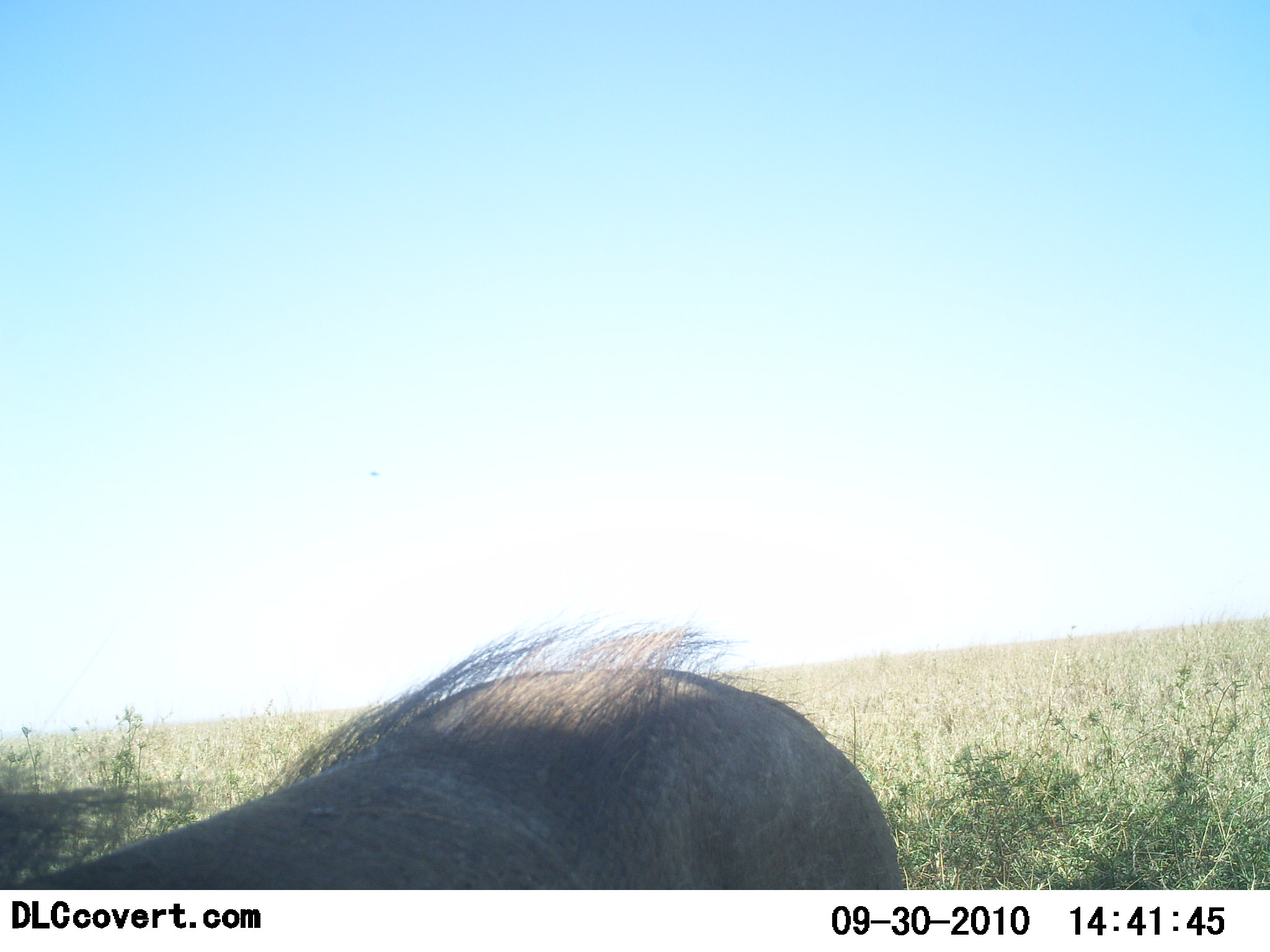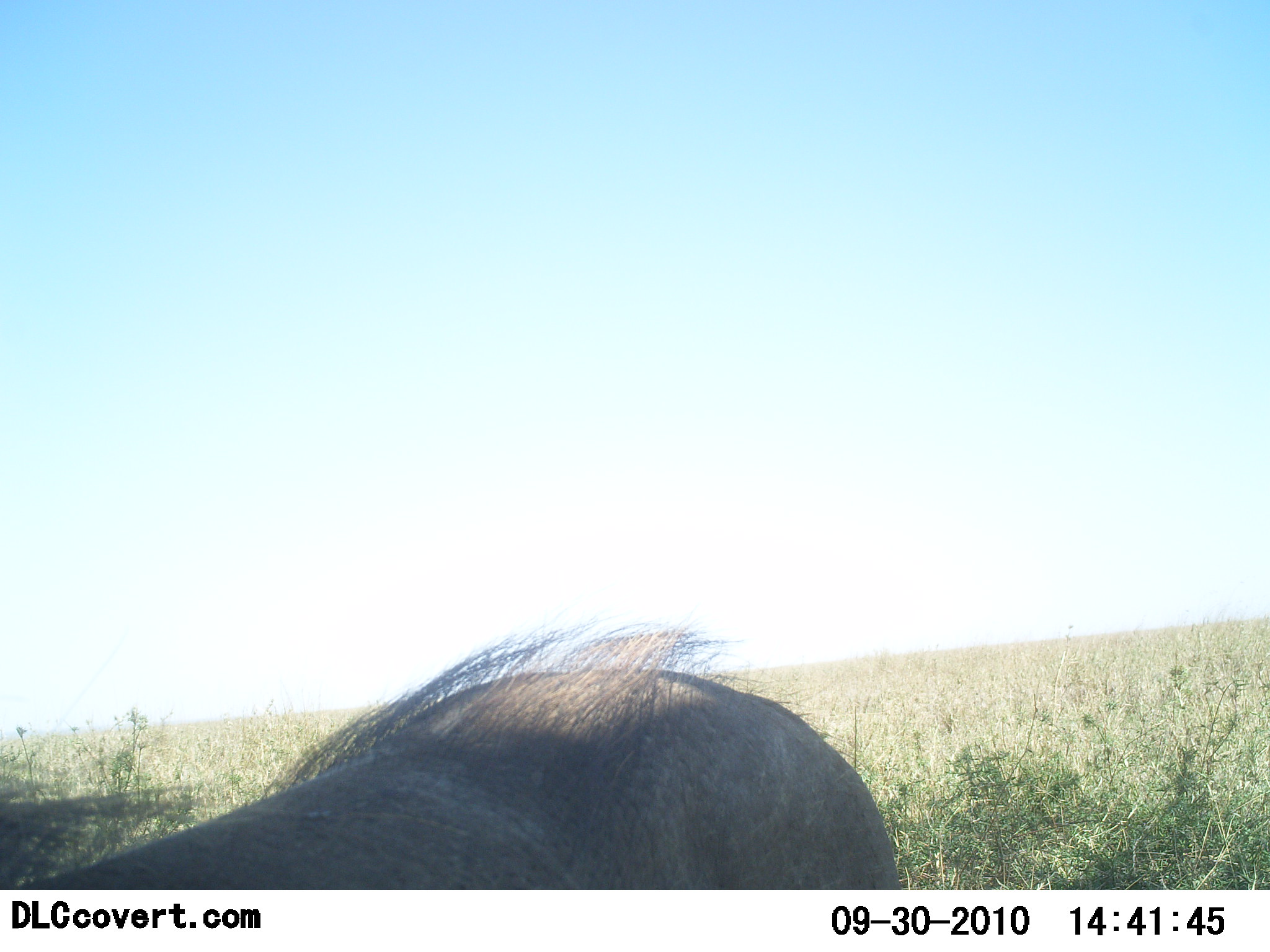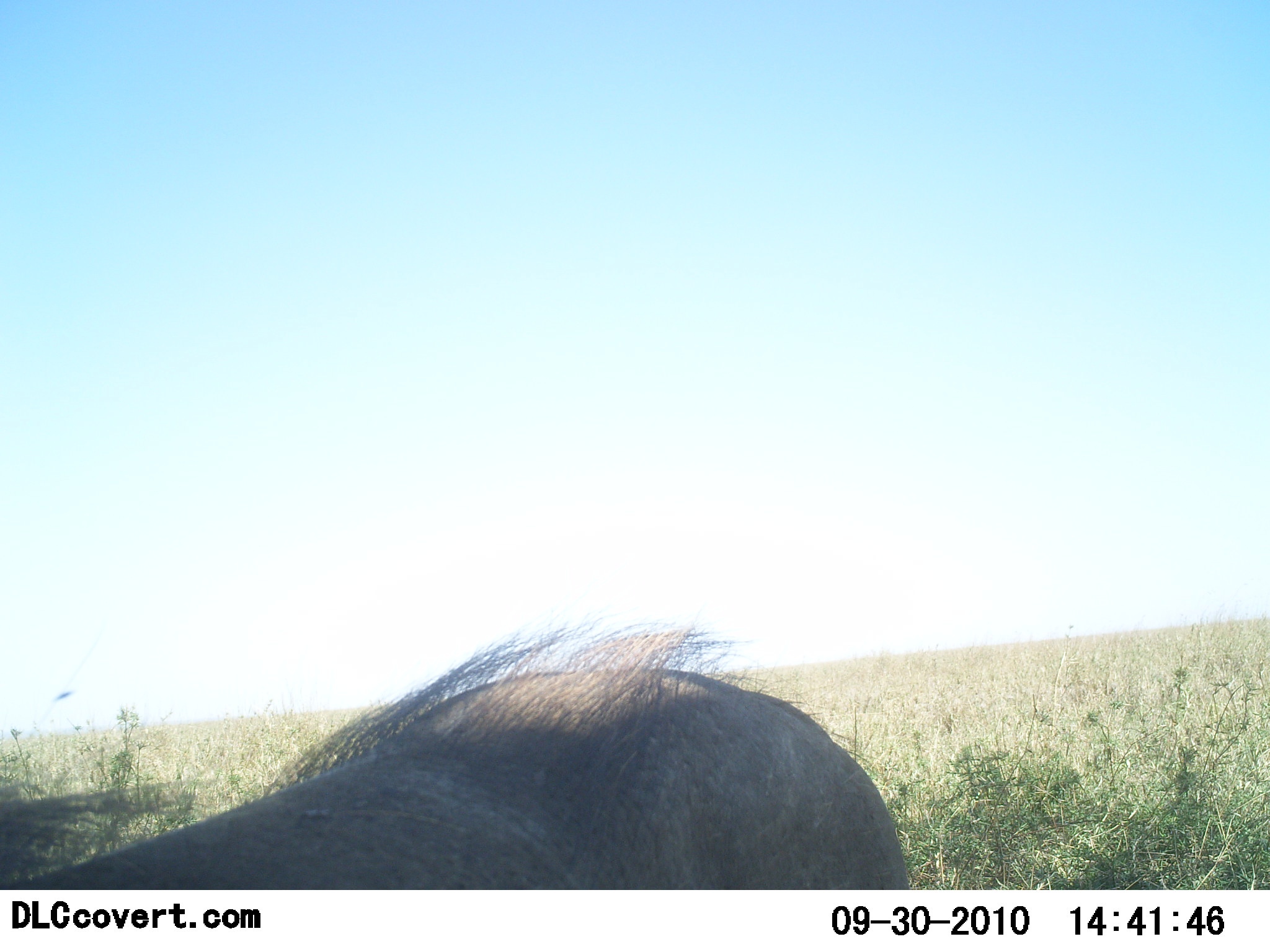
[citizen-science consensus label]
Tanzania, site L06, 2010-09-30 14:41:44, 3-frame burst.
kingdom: Animalia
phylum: Chordata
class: Mammalia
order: Artiodactyla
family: Suidae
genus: Phacochoerus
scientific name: Phacochoerus africanus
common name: warthog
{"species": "warthog (Phacochoerus africanus)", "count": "1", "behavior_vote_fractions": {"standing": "93%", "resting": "0%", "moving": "7%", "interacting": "0%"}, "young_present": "0%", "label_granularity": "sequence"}